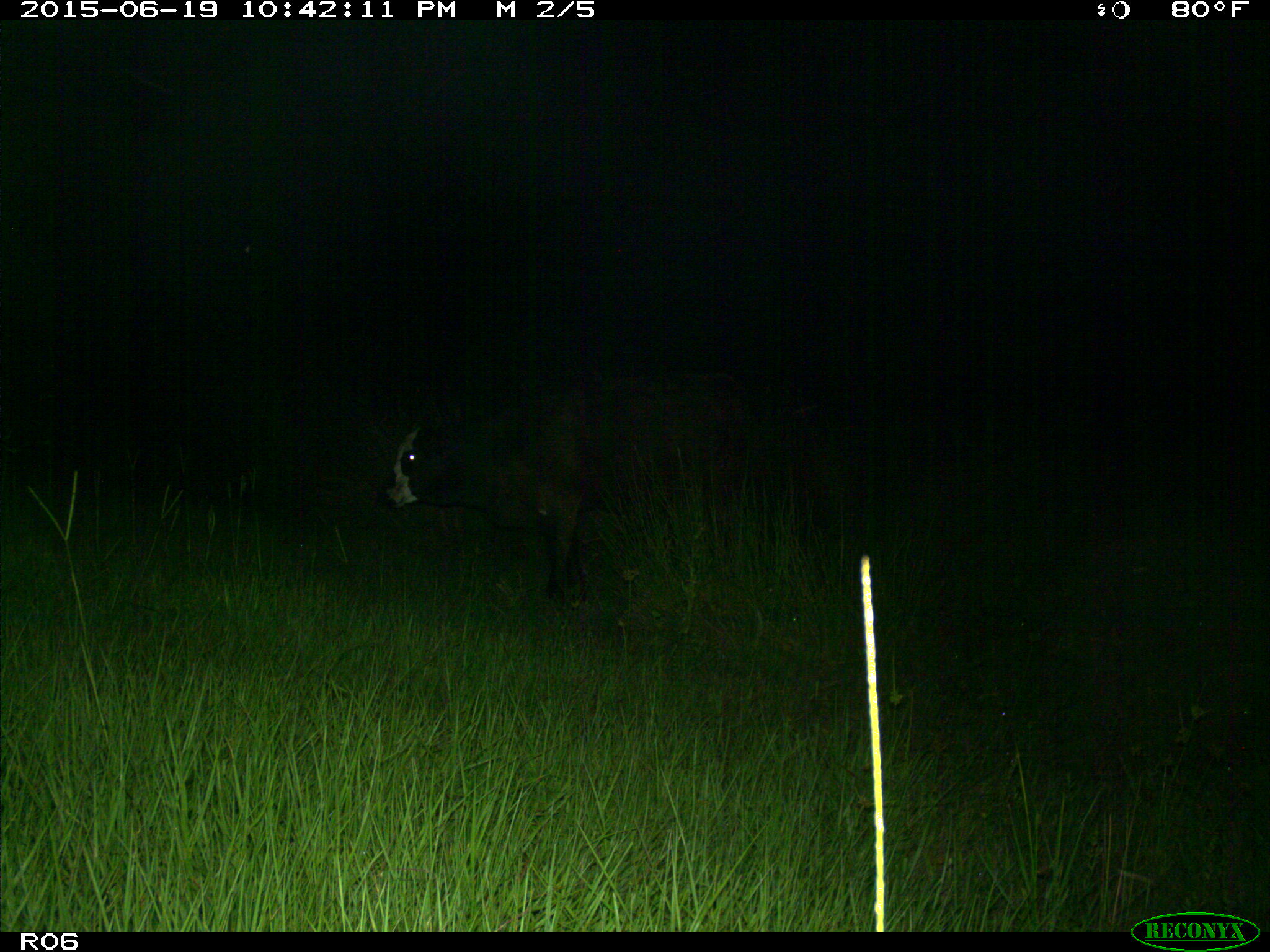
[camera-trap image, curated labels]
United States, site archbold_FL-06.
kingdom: Animalia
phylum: Chordata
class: Mammalia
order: Artiodactyla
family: Bovidae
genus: Bos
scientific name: Bos taurus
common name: domestic cow